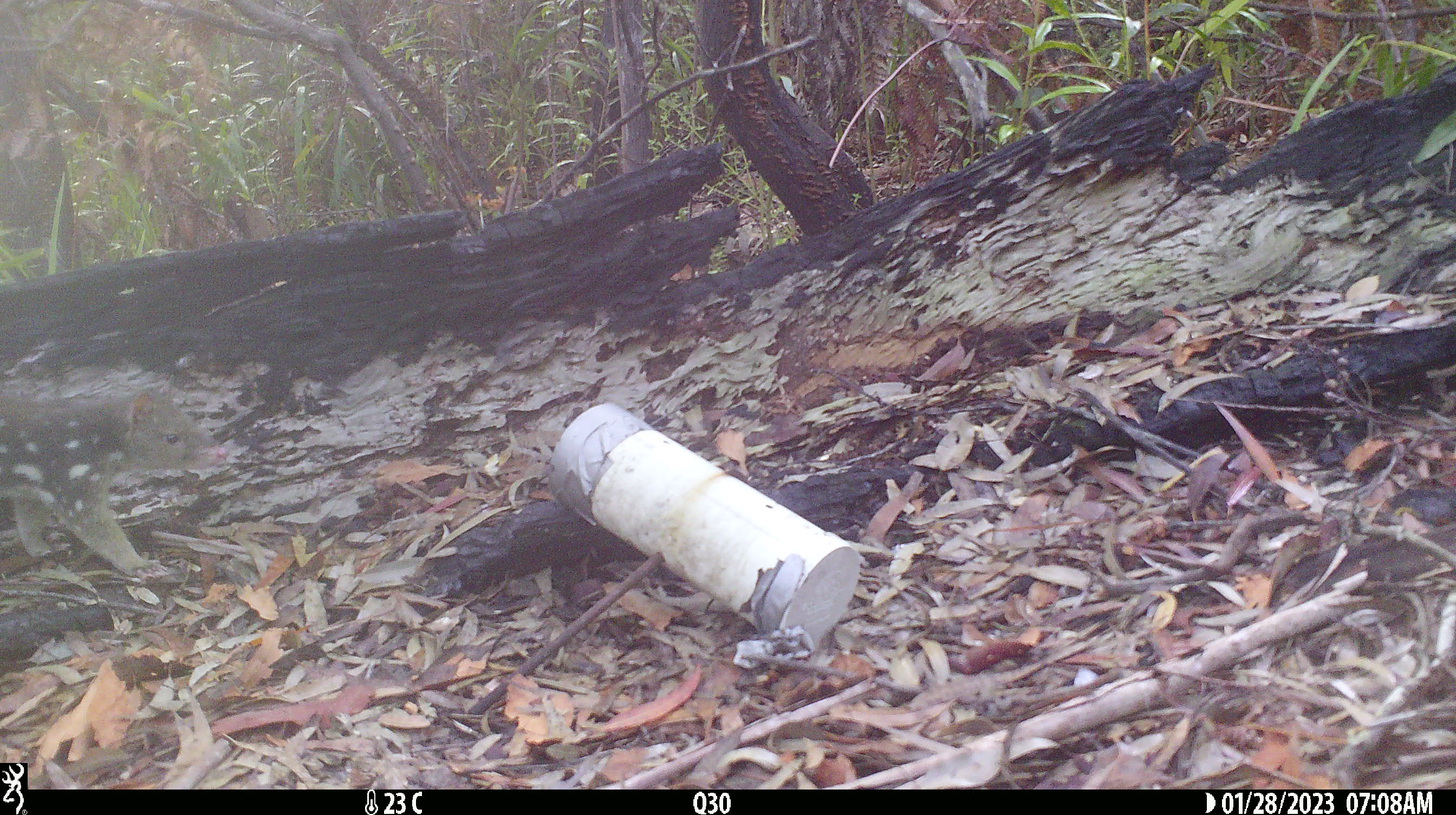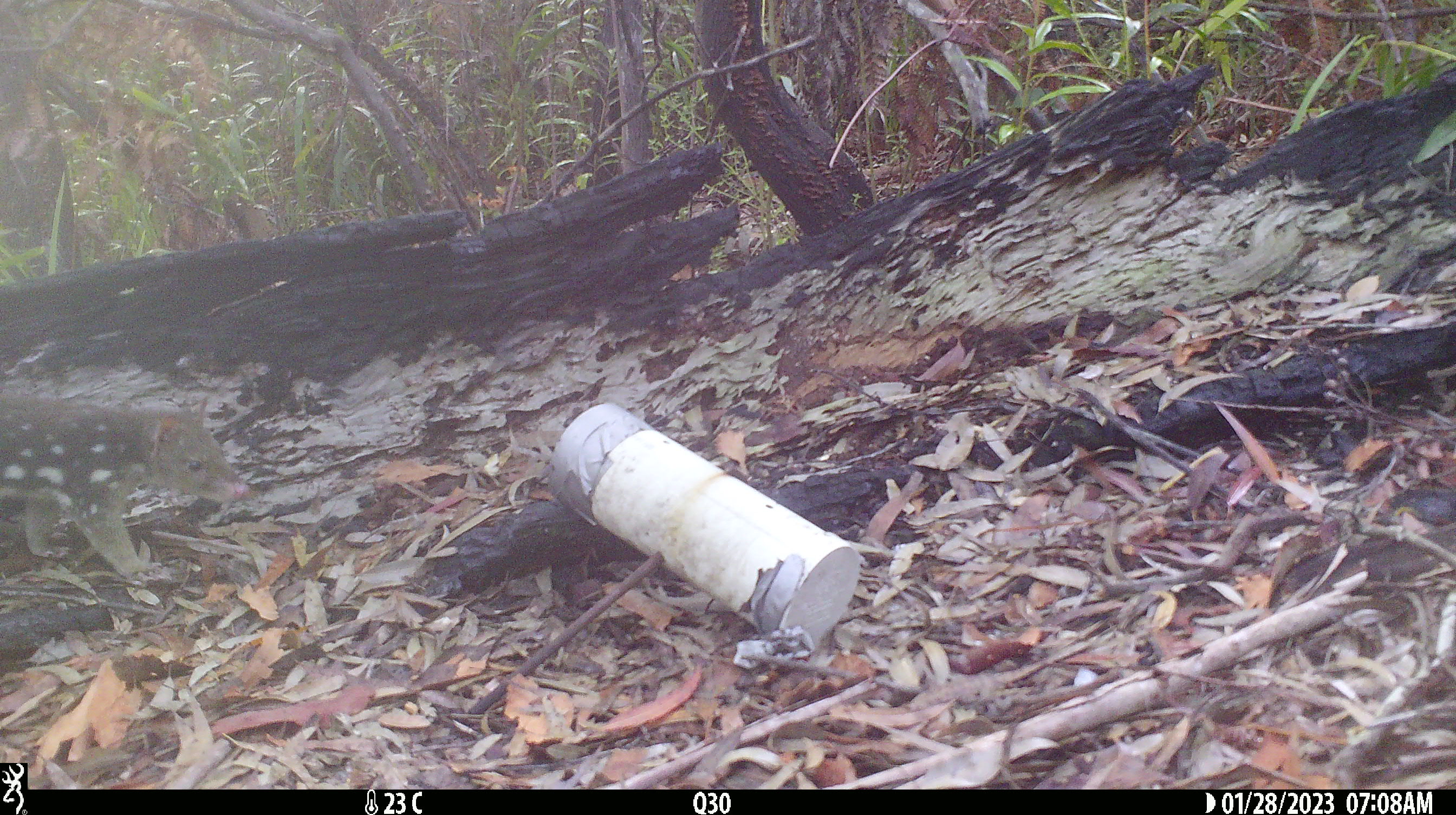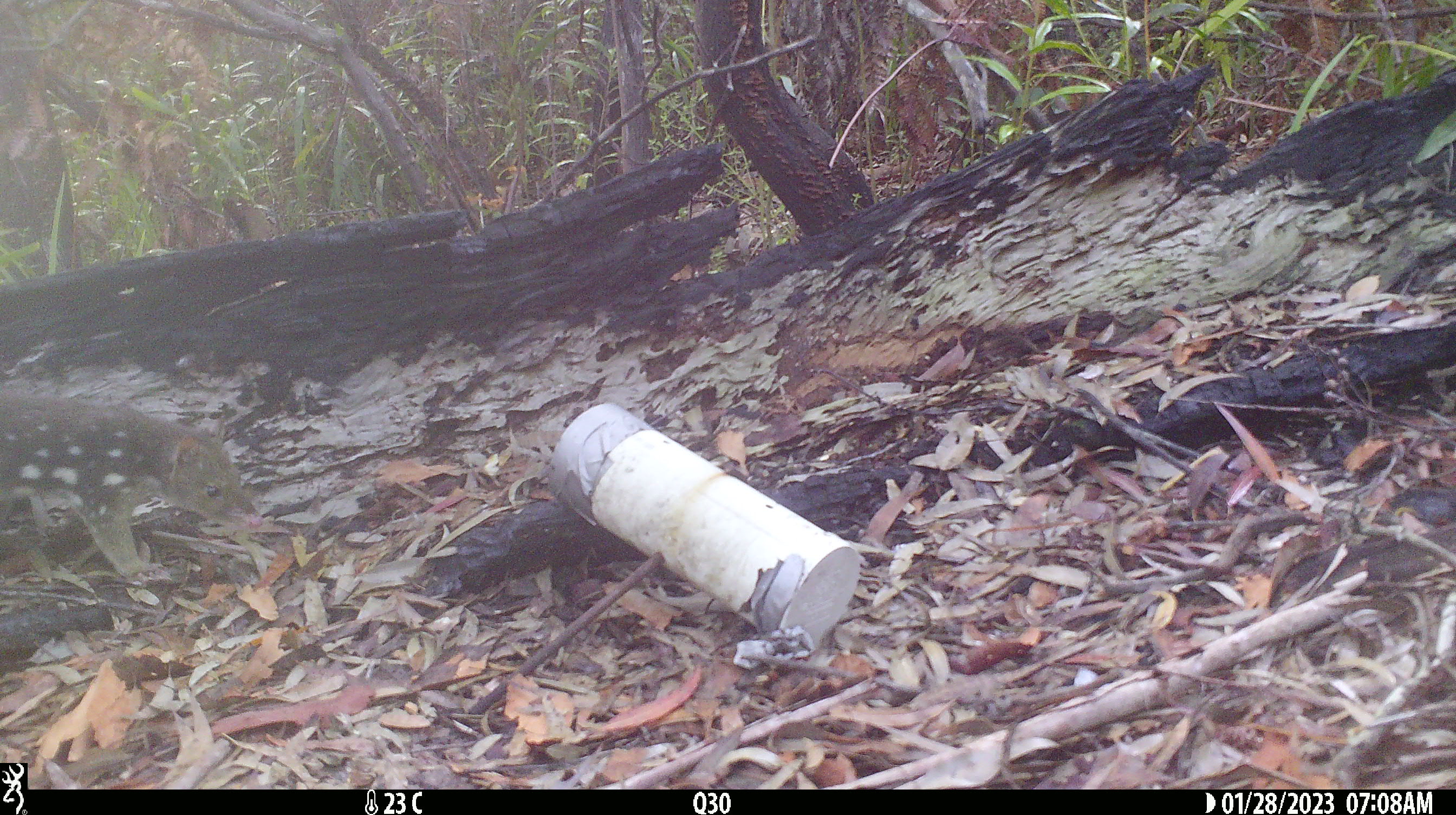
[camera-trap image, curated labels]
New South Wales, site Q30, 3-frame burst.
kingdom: Animalia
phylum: Chordata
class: Mammalia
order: Dasyuromorphia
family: Dasyuridae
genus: Dasyurus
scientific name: Dasyurus maculatus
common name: spotted-tailed quoll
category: quoll